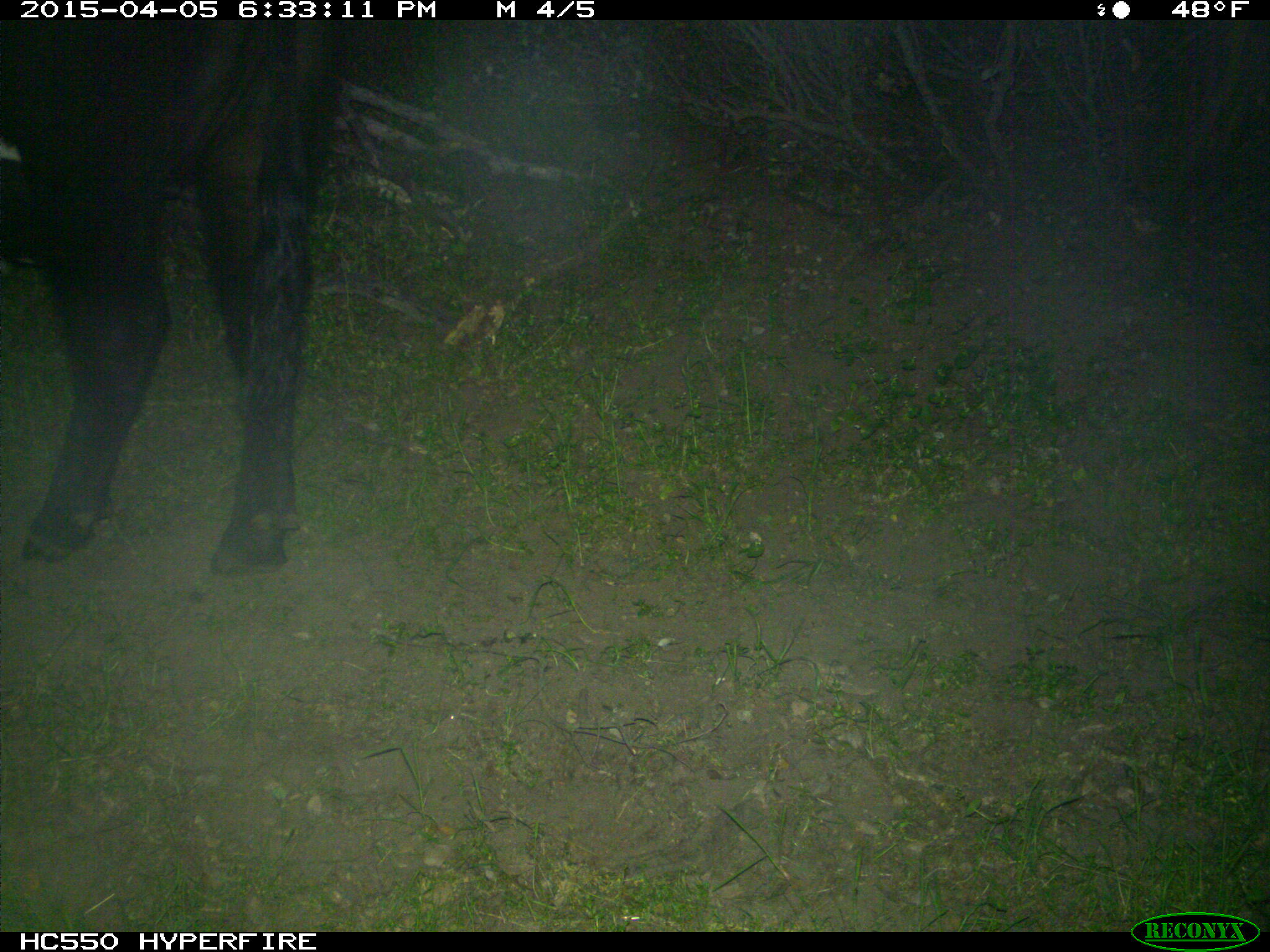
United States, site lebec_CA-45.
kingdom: Animalia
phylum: Chordata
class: Mammalia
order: Artiodactyla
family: Bovidae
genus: Bos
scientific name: Bos taurus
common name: domestic cow